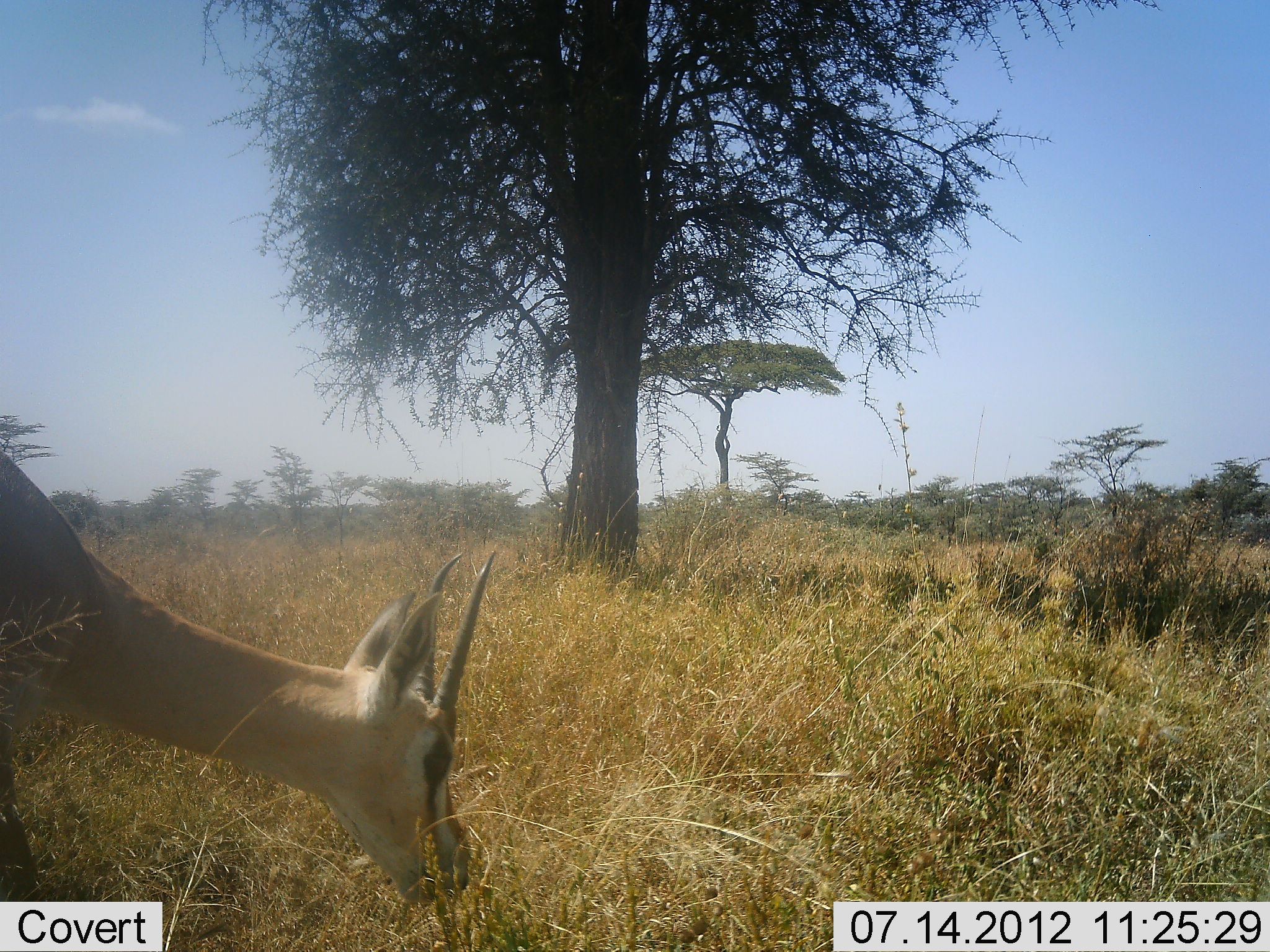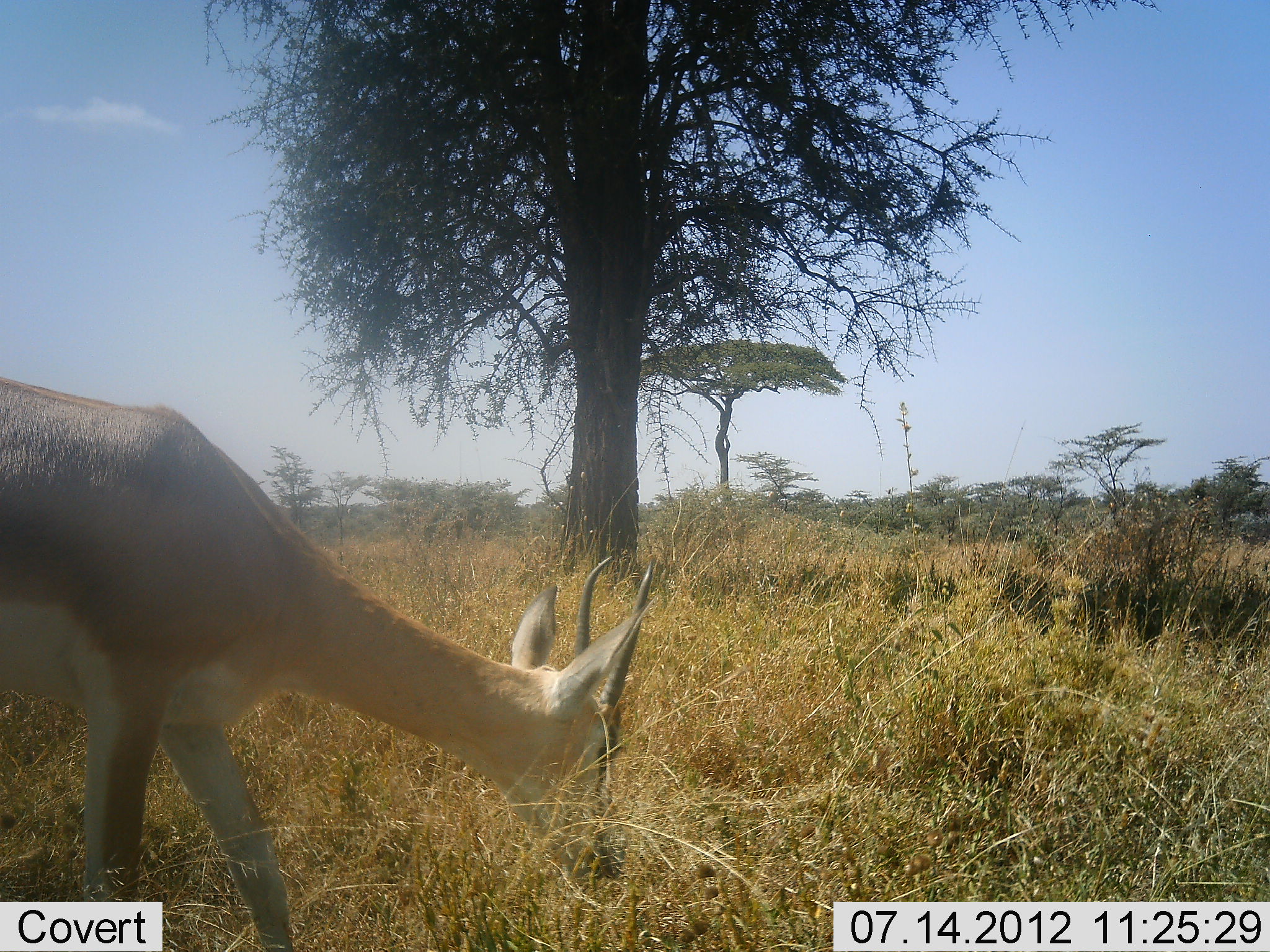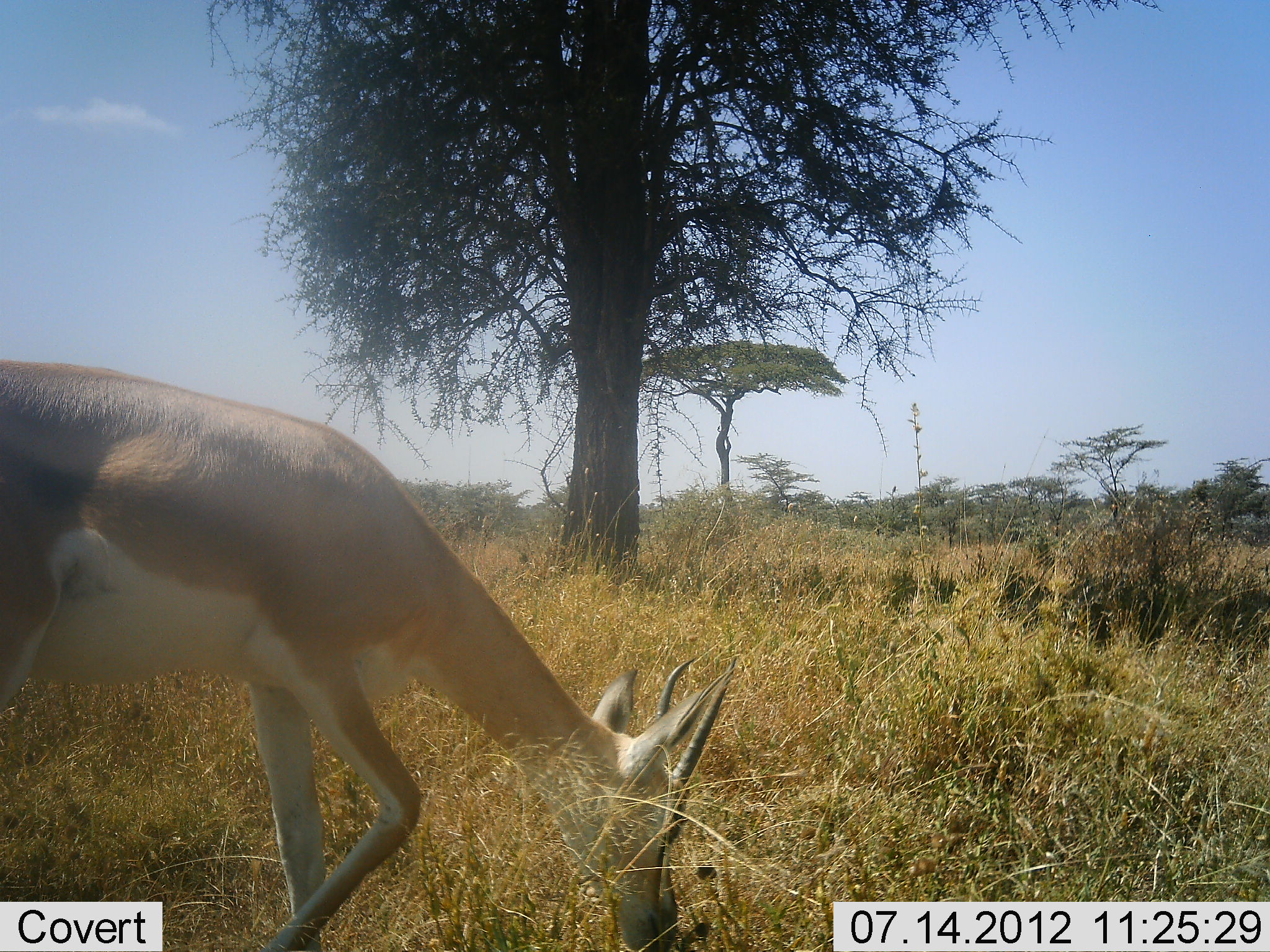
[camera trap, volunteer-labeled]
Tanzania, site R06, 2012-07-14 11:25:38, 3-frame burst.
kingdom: Animalia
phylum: Chordata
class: Mammalia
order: Artiodactyla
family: Bovidae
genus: Nanger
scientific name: Nanger granti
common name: grant's gazelle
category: gazellegrants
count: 1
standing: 20%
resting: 0%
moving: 30%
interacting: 0%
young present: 0%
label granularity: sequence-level